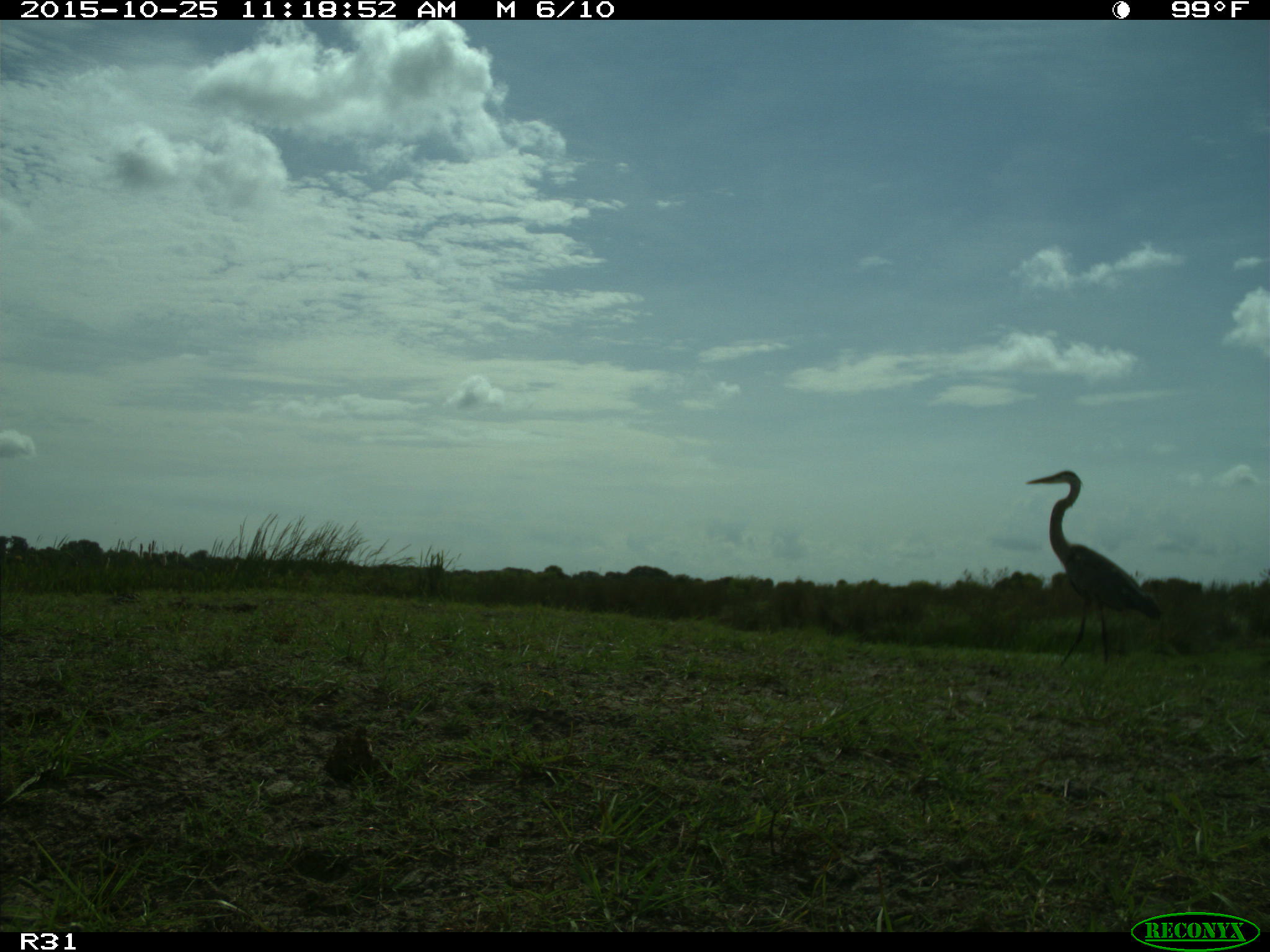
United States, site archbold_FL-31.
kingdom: Animalia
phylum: Chordata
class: Aves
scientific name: Aves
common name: birds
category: unidentified bird